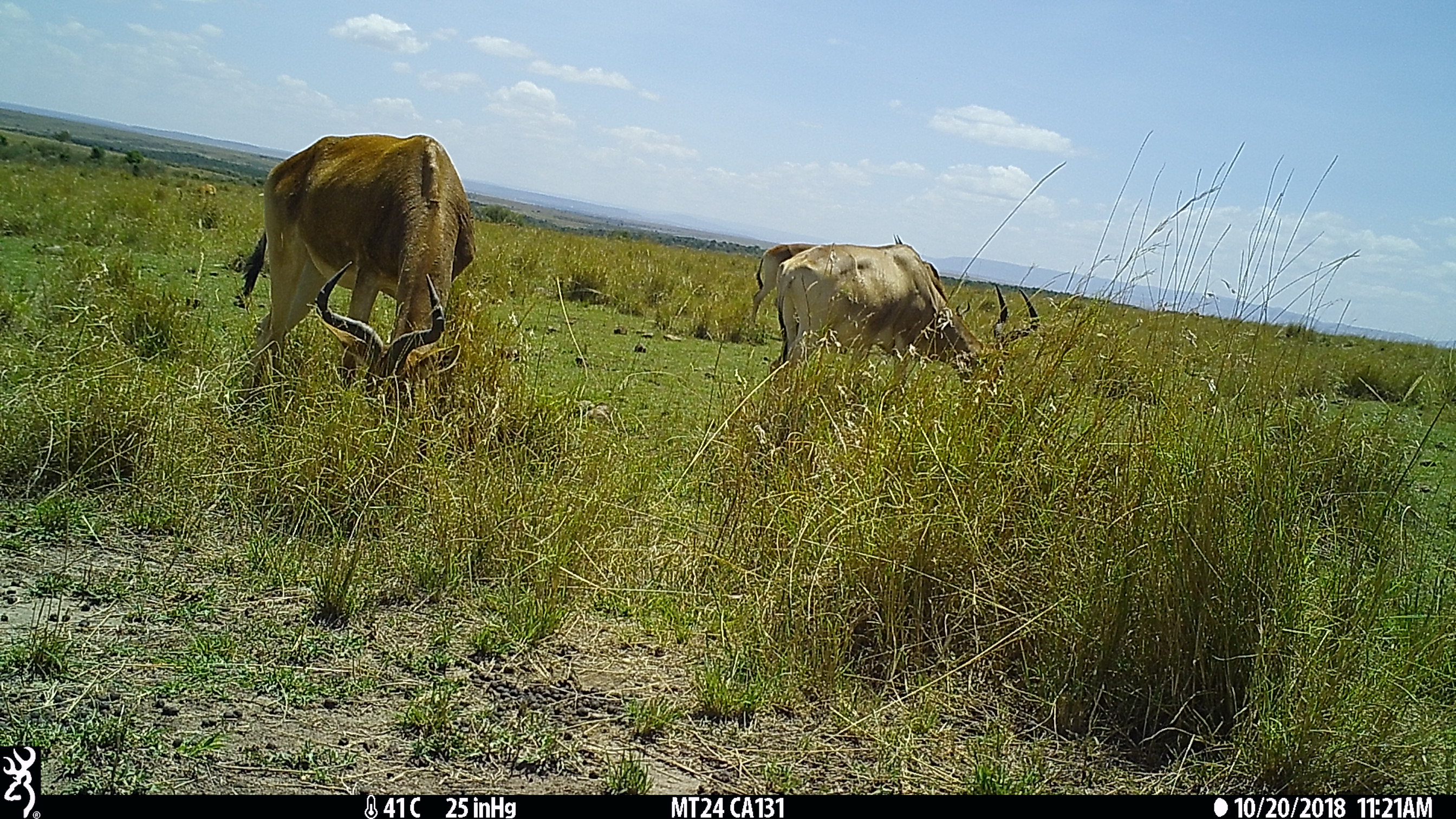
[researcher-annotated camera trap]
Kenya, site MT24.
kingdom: Animalia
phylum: Chordata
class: Mammalia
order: Artiodactyla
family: Bovidae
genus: Alcelaphus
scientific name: Alcelaphus buselaphus cokii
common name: coke's hartebeest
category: hartebeest cokes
Hartebeest cokes (coke's hartebeest) (Alcelaphus buselaphus cokii).